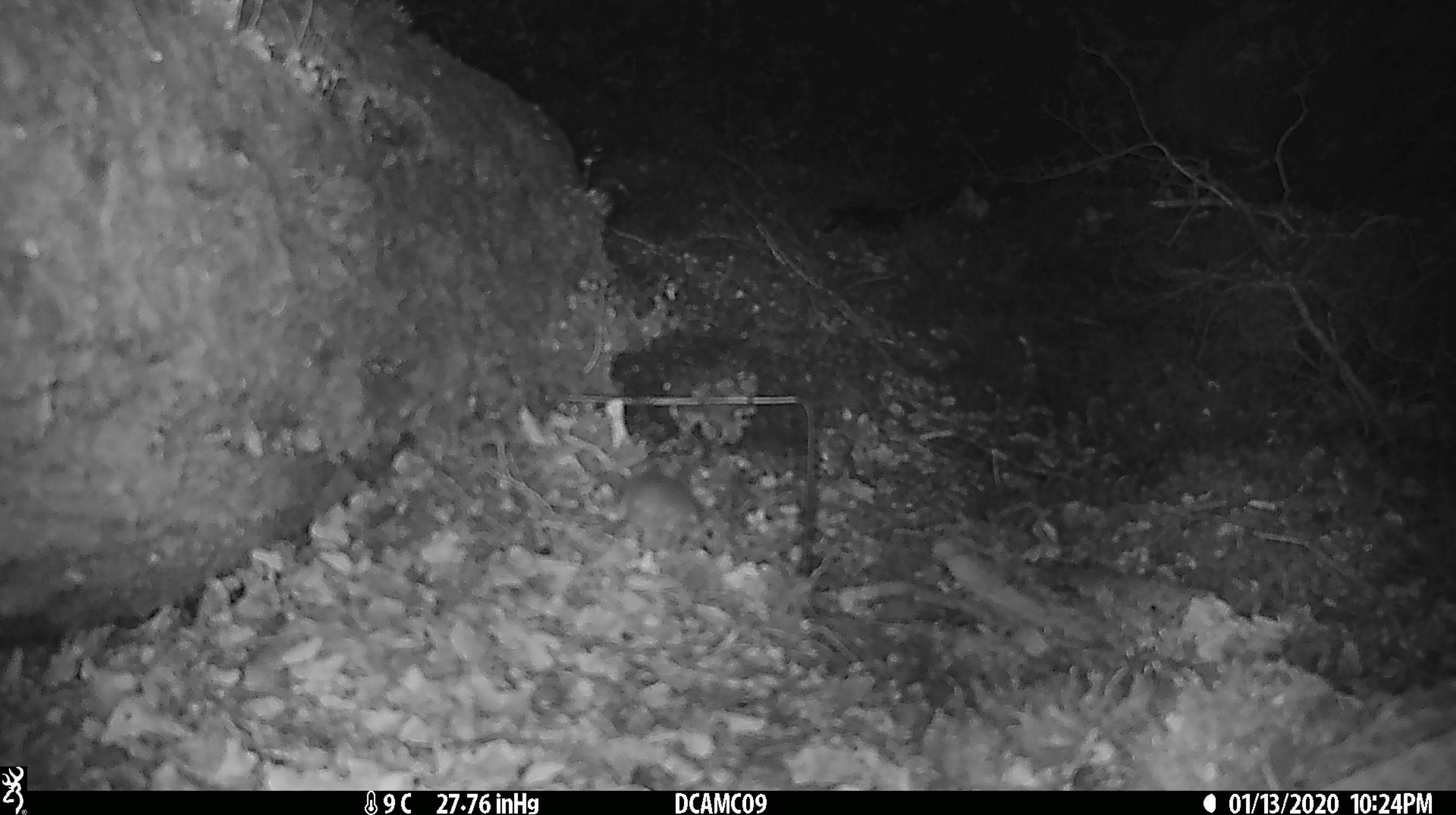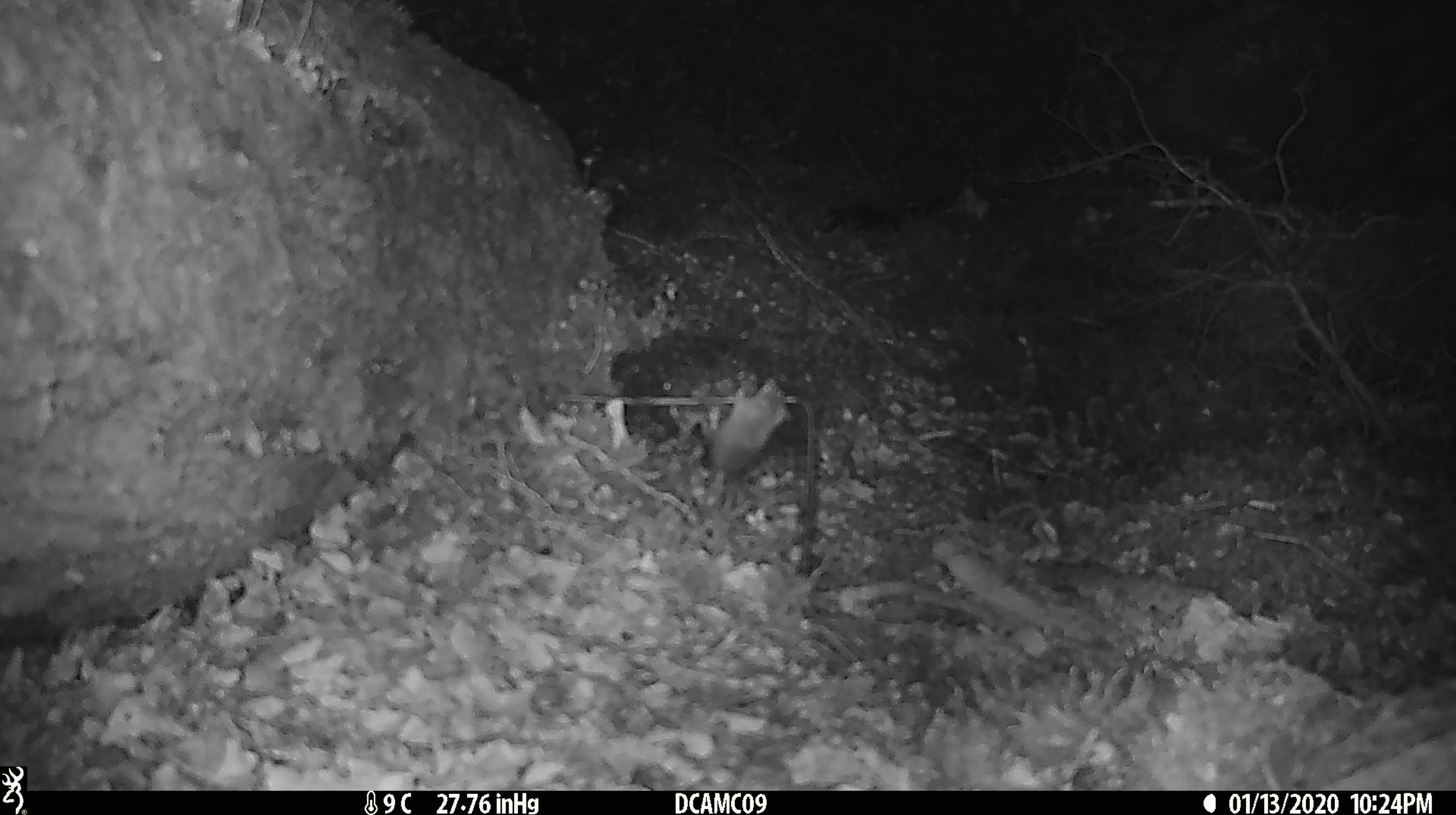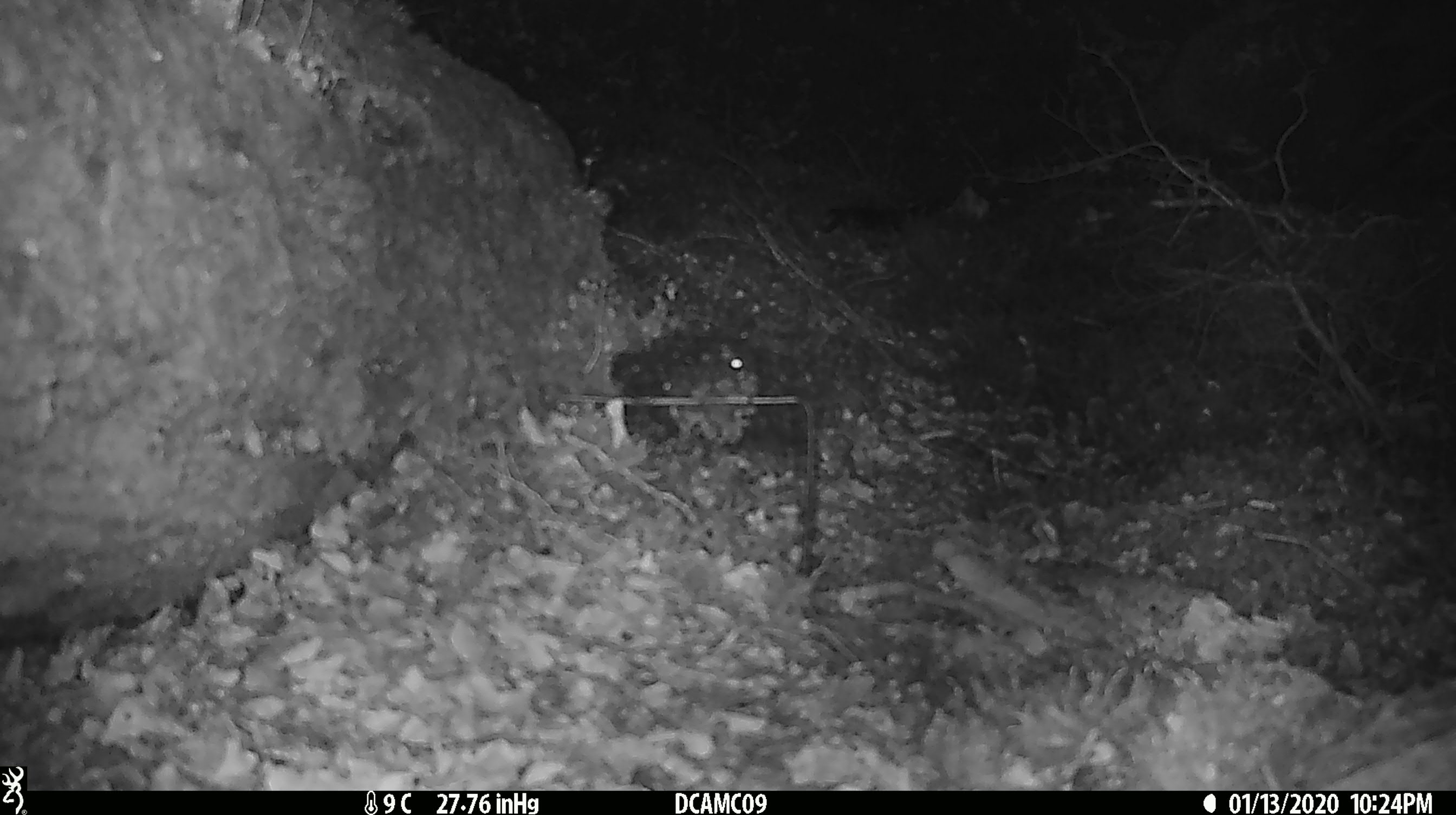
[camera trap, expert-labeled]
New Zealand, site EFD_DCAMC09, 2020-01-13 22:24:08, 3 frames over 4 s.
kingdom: Animalia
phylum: Chordata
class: Mammalia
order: Rodentia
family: Muridae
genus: Mus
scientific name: Mus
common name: mouse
Mouse (Mus).